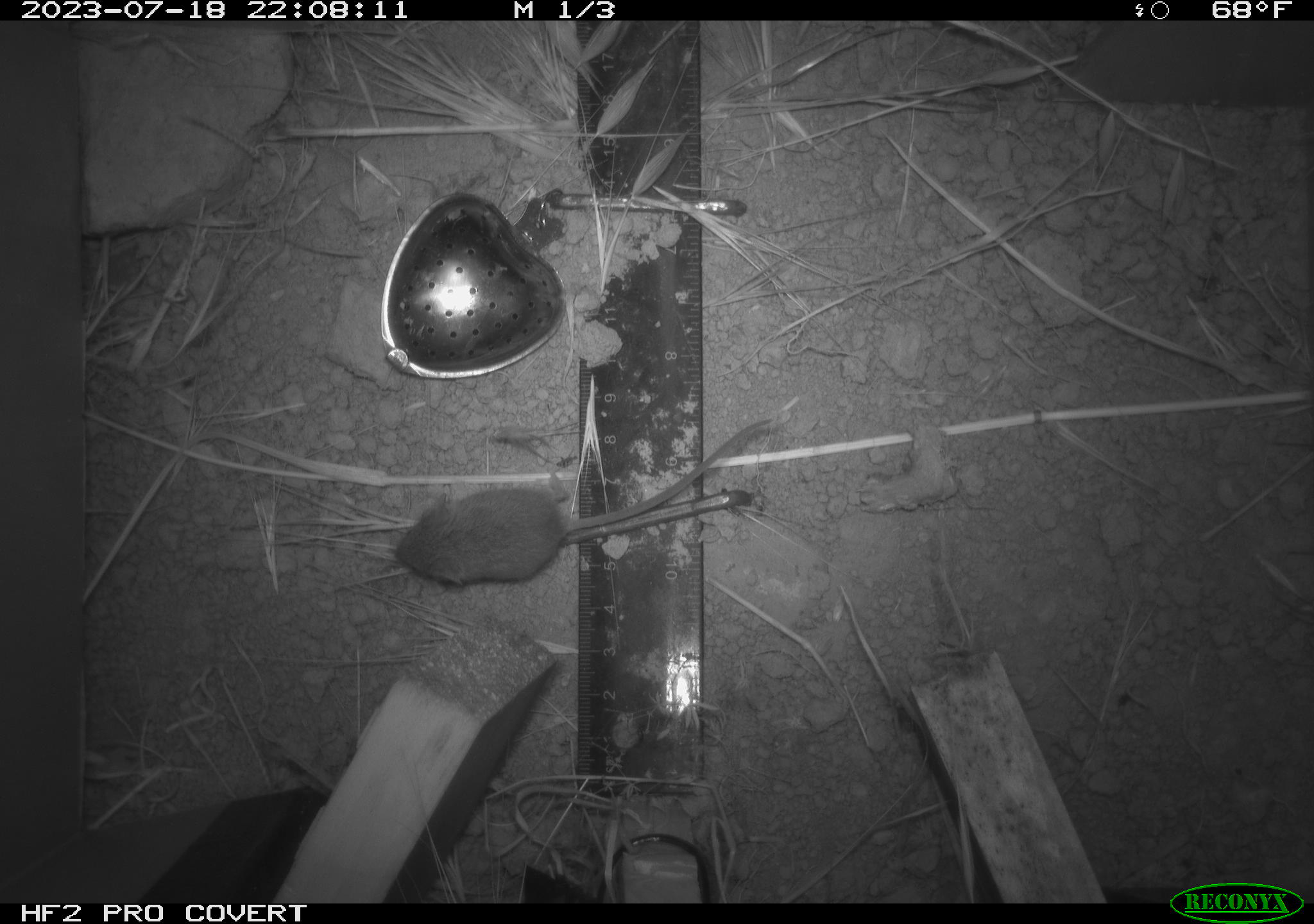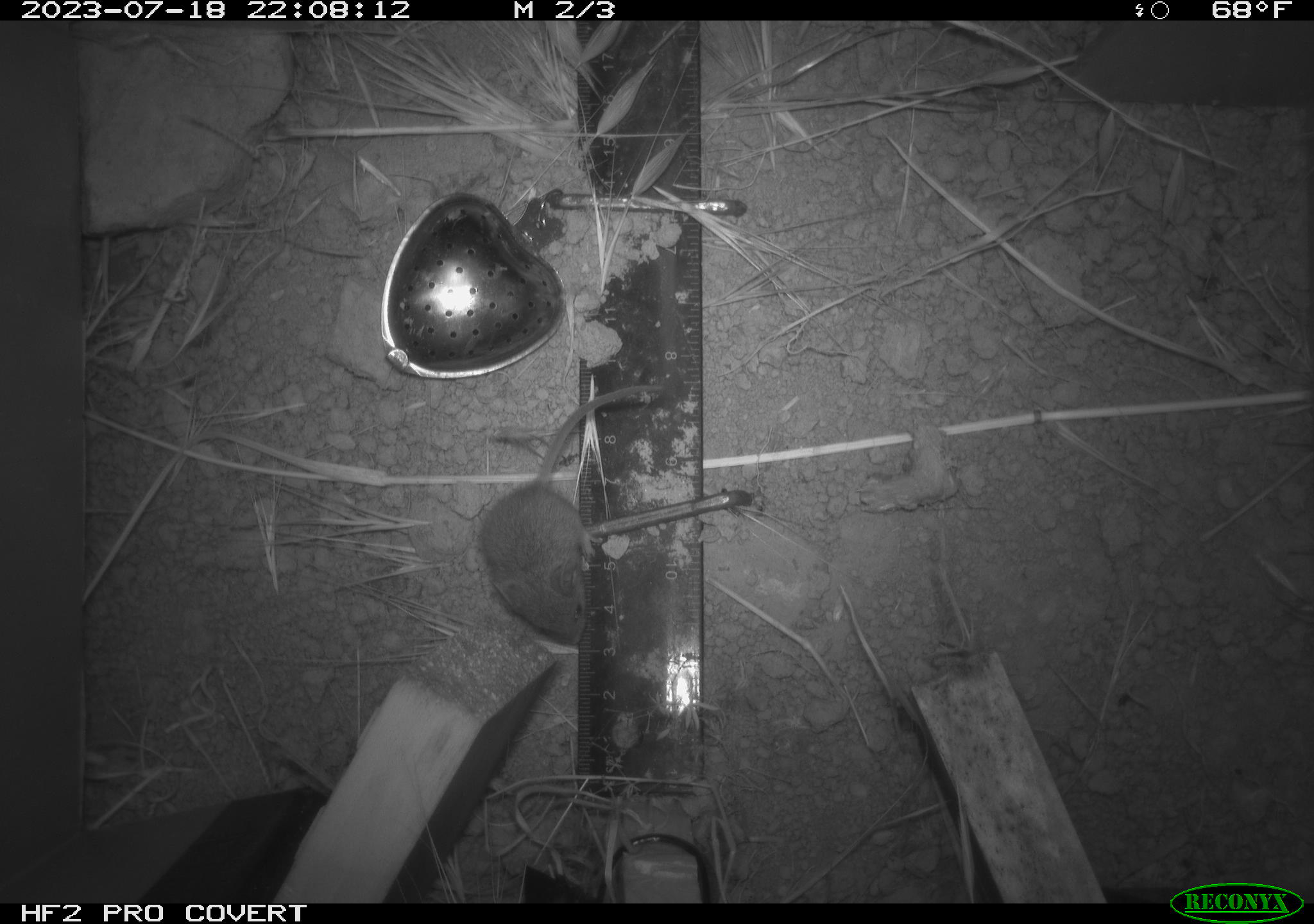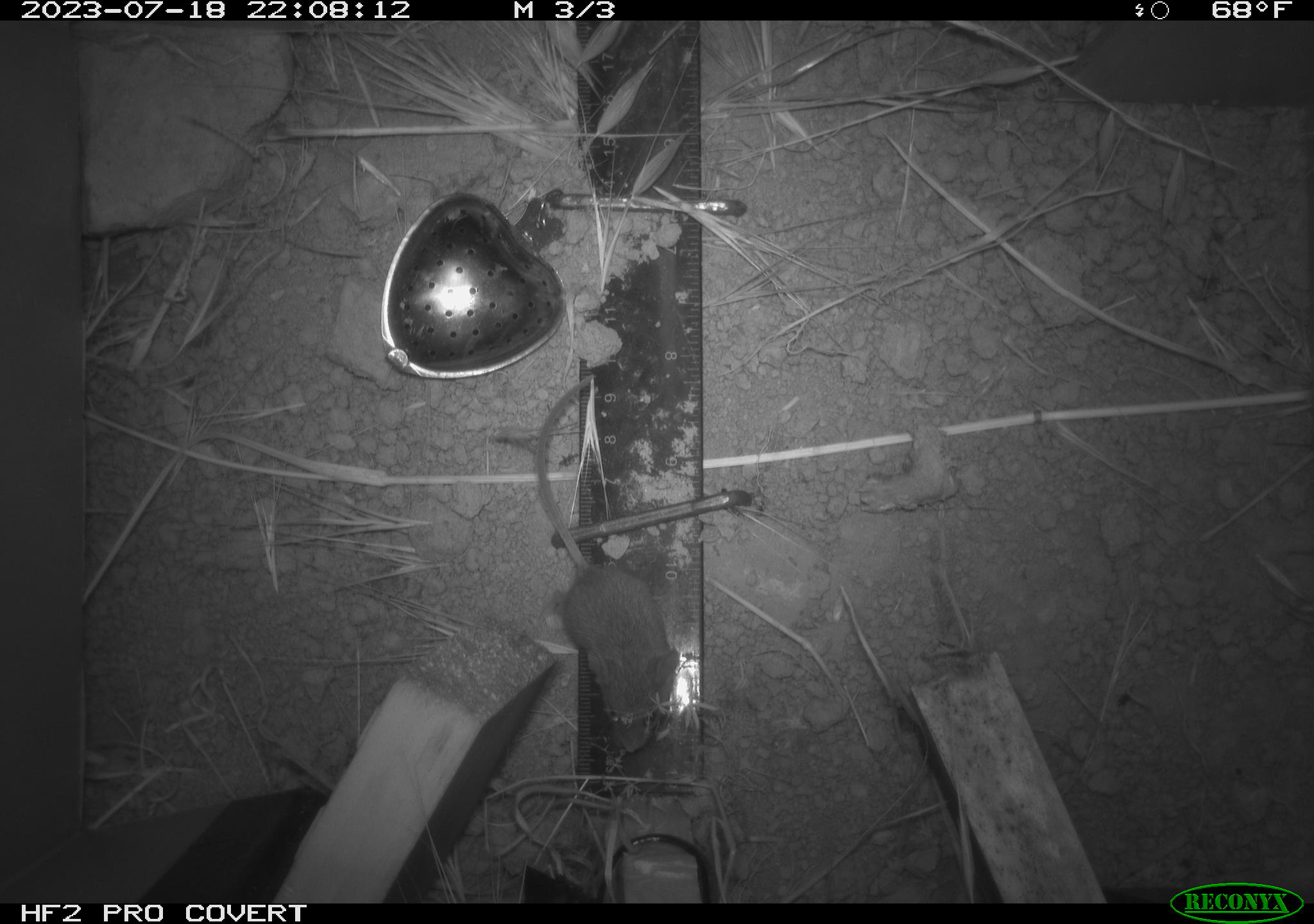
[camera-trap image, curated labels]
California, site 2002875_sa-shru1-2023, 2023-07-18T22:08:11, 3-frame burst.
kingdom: Animalia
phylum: Chordata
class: Mammalia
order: Rodentia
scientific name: Rodentia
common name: mouse species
Mouse species (Rodentia).